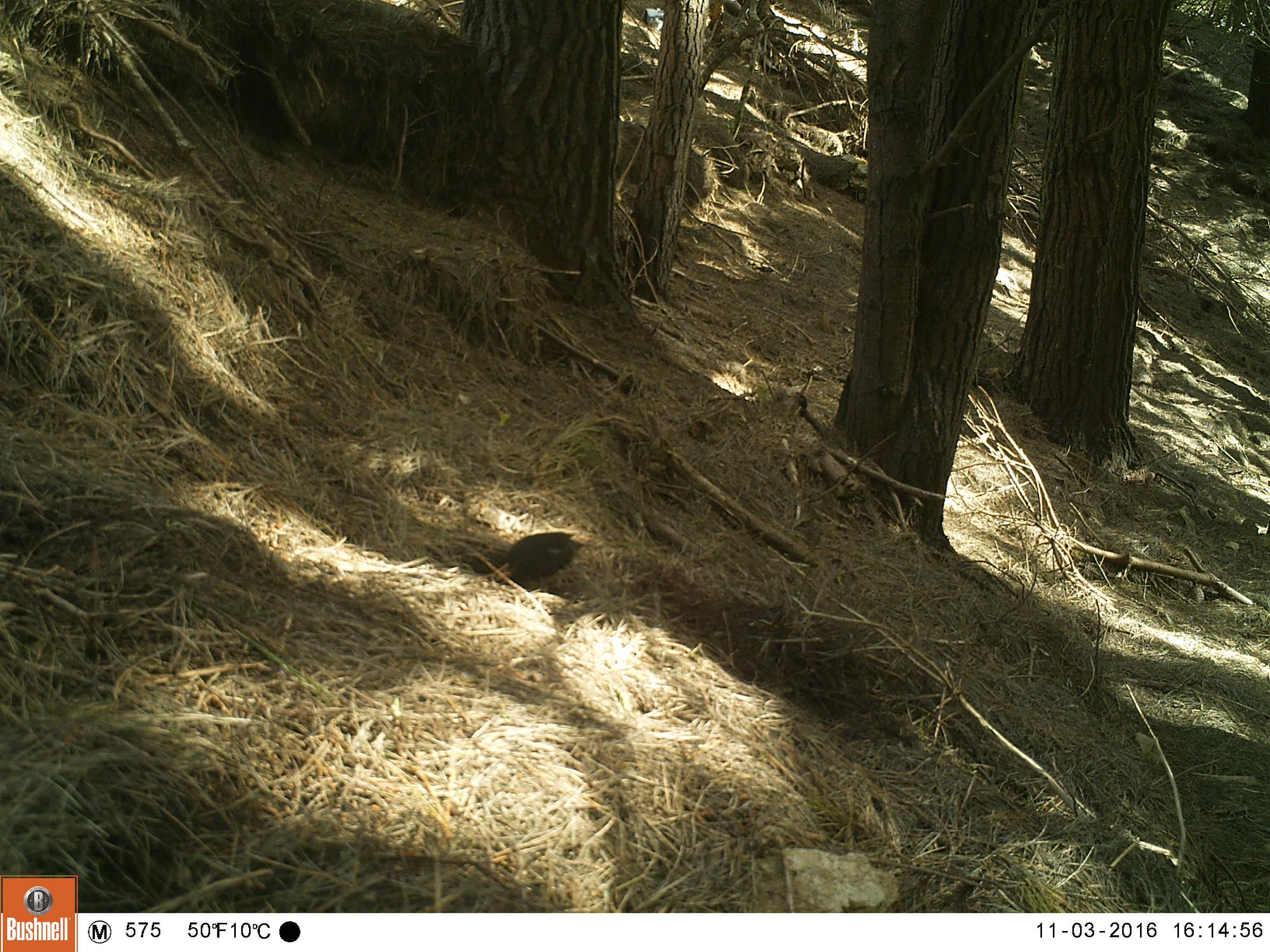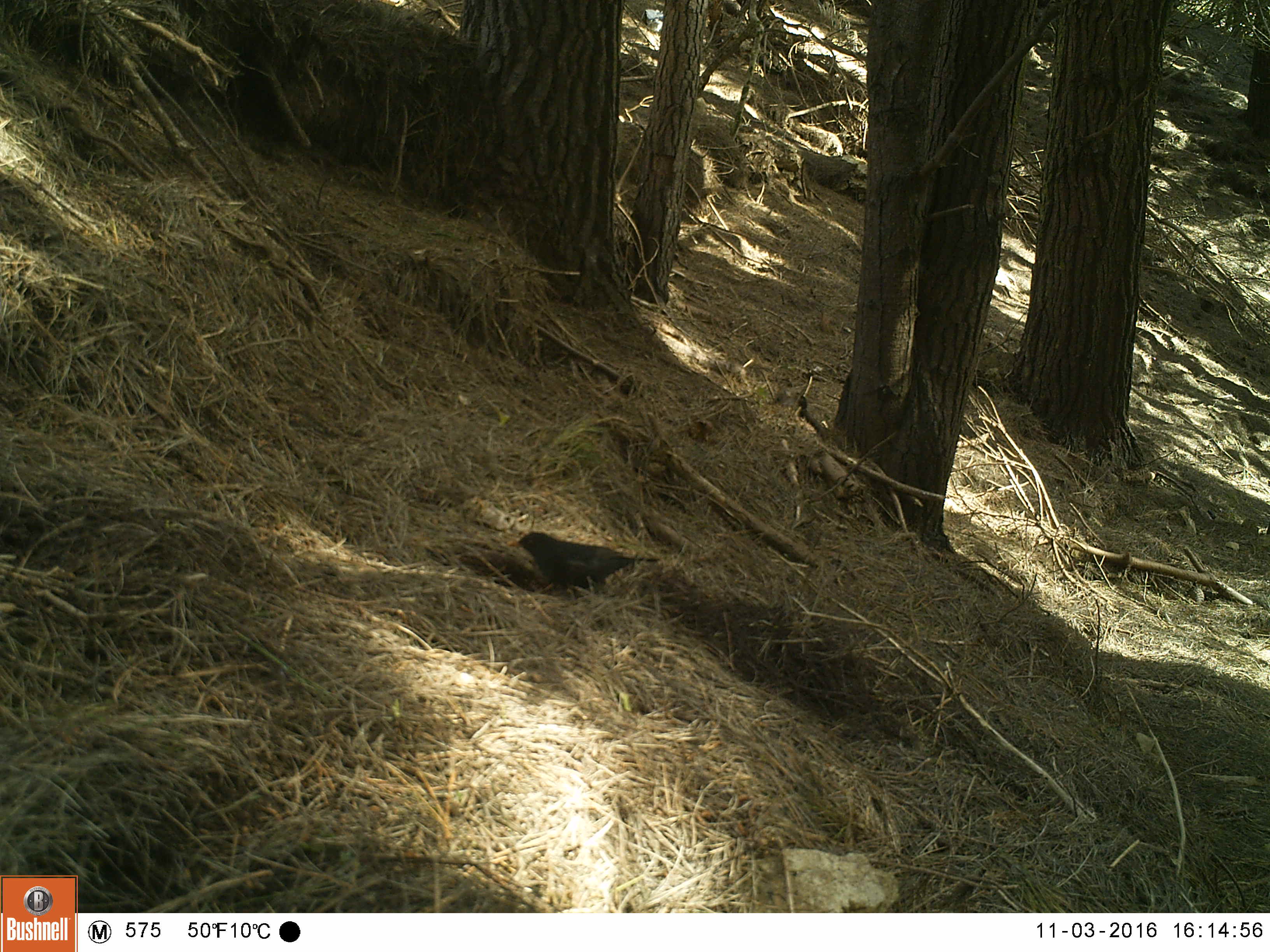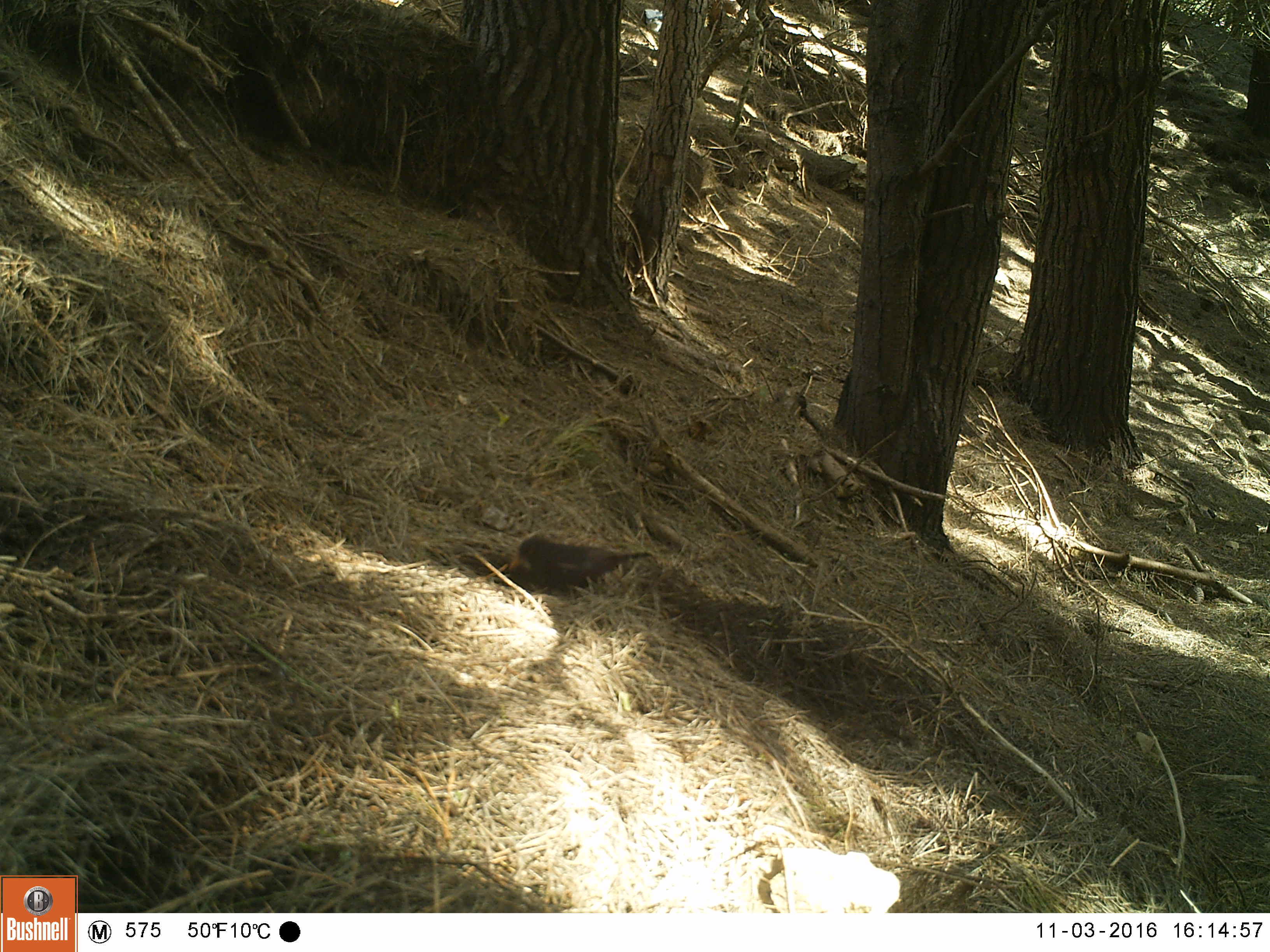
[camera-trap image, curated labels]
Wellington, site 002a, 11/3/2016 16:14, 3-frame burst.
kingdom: Animalia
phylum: Chordata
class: Aves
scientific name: Aves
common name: bird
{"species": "bird (Aves)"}